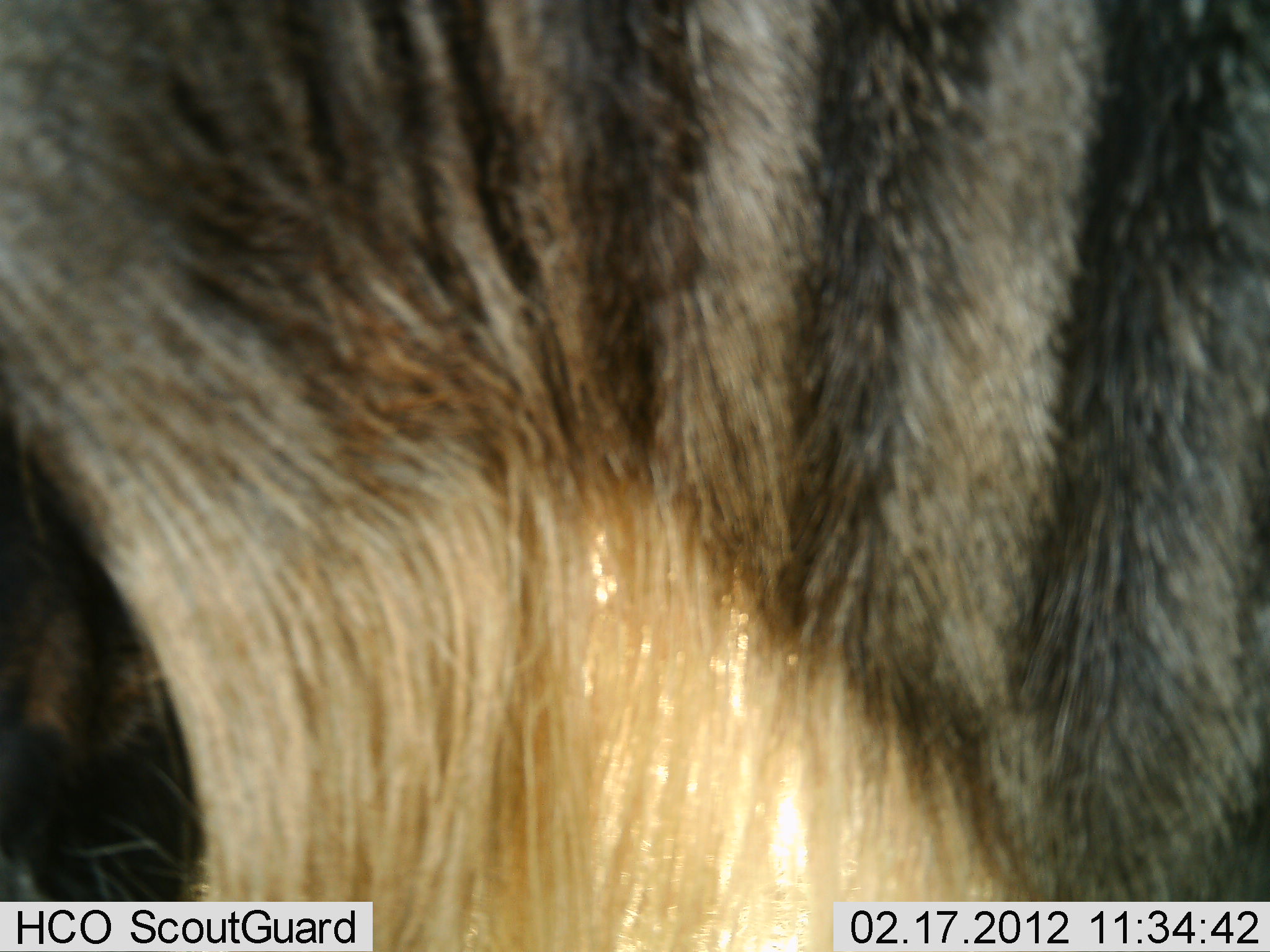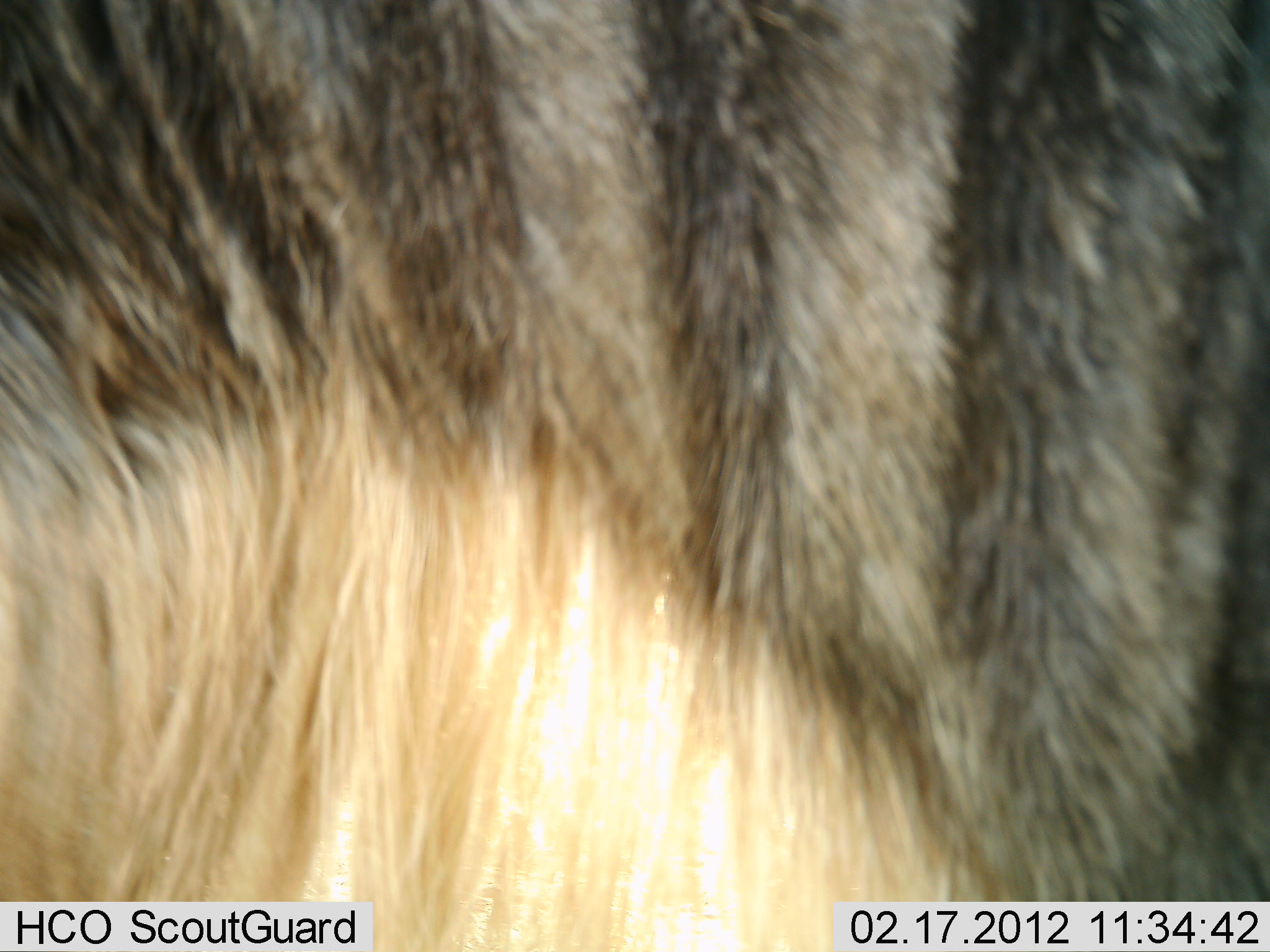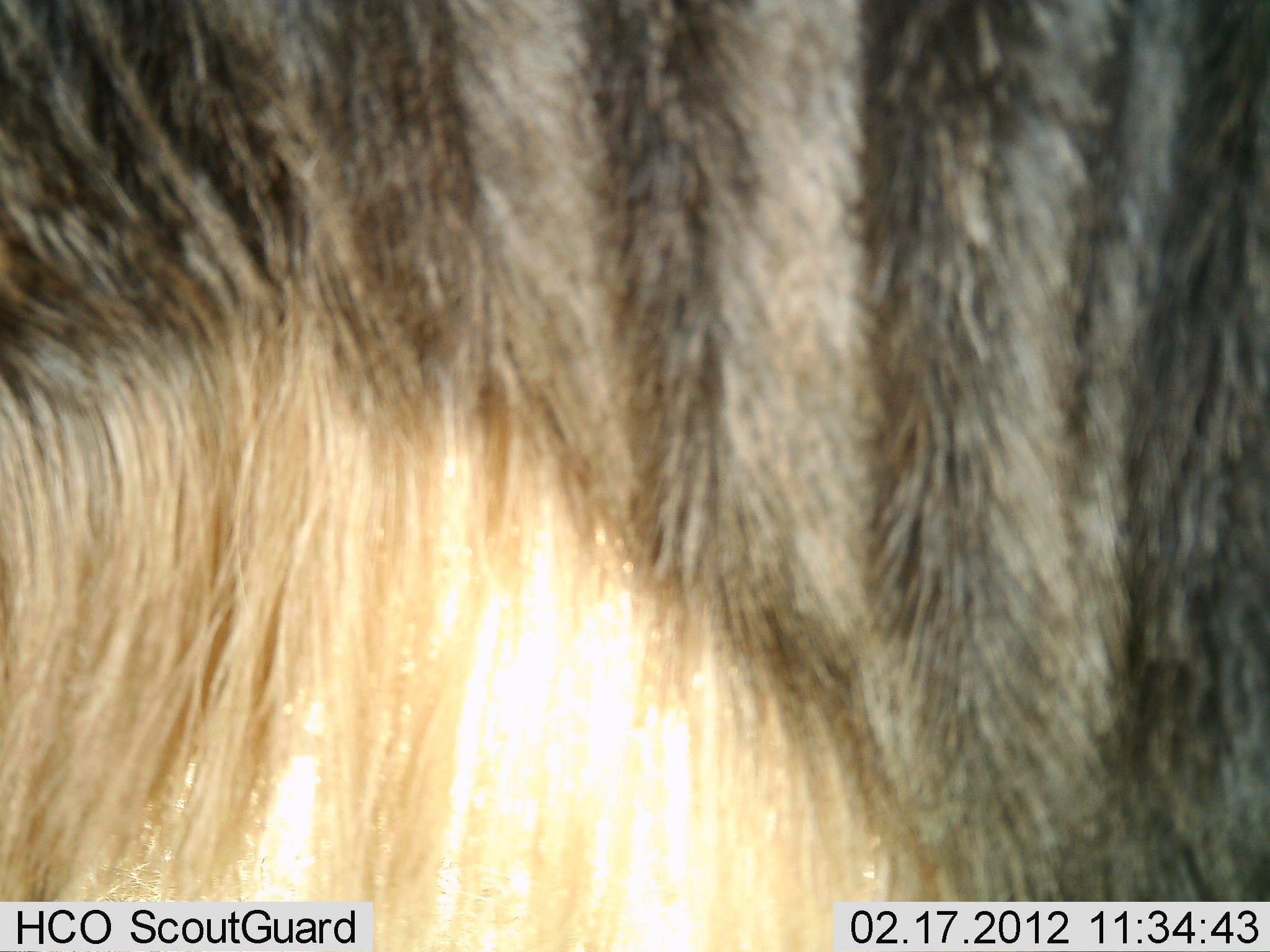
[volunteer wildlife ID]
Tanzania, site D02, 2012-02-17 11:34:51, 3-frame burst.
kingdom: Animalia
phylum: Chordata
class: Mammalia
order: Artiodactyla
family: Bovidae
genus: Connochaetes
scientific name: Connochaetes taurinus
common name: blue wildebeest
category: wildebeest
Wildebeest (blue wildebeest) (Connochaetes taurinus), count 1. Behavior (volunteer vote fractions): standing 95%, resting 0%, moving 5%, interacting 0%. Young present (vote fraction): 0%. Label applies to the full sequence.